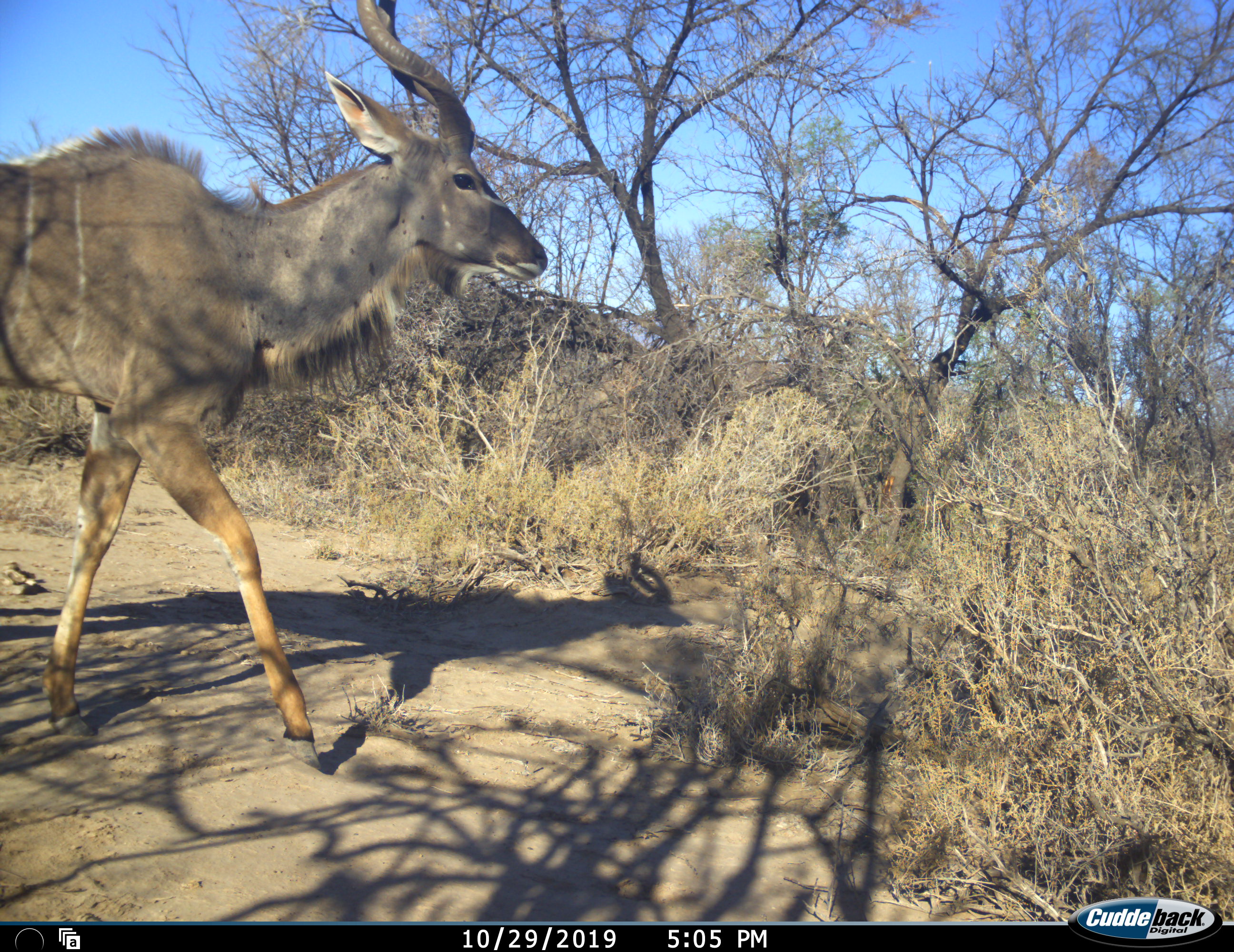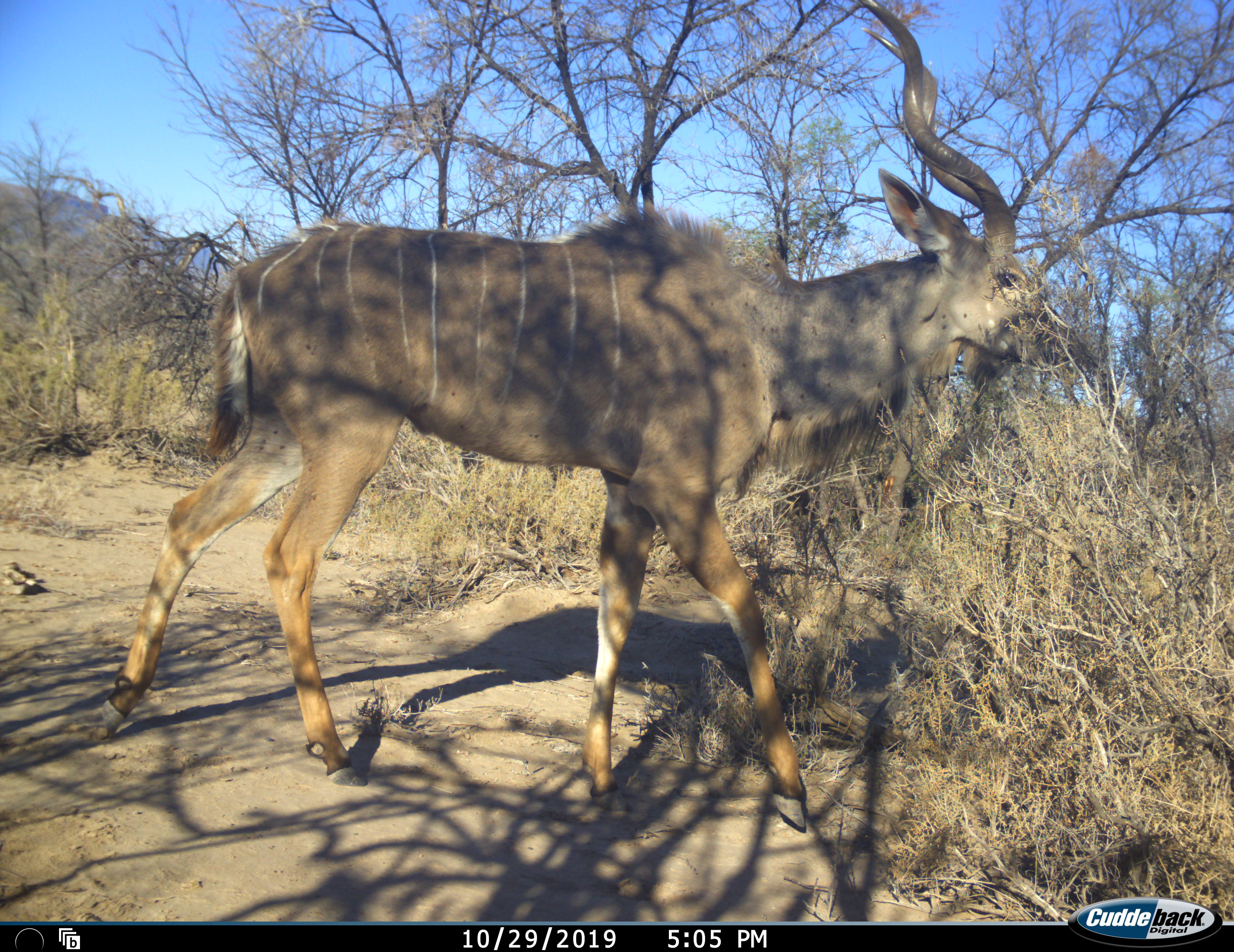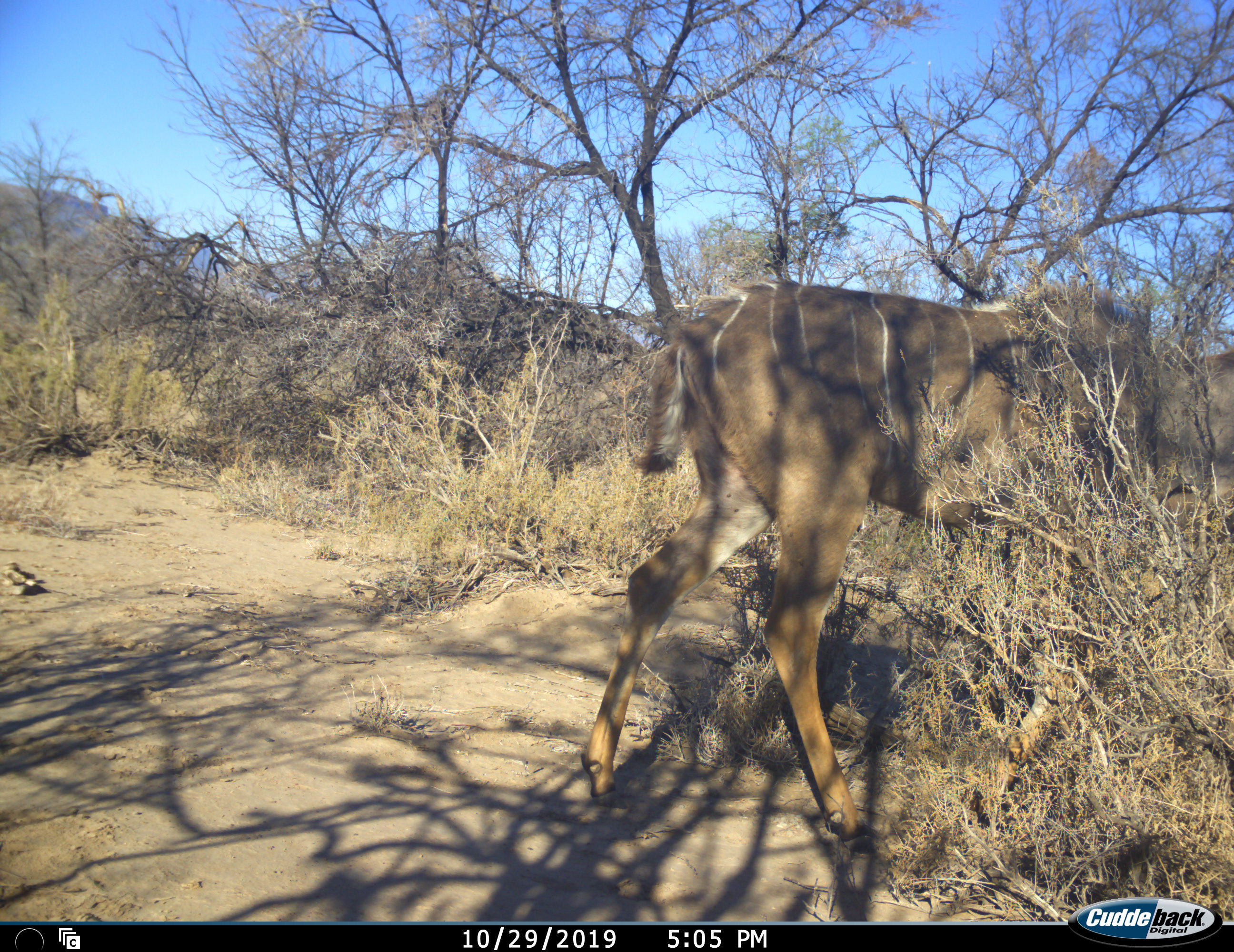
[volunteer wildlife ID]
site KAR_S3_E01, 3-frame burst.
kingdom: Animalia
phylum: Chordata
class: Mammalia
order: Artiodactyla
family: Bovidae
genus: Tragelaphus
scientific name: Tragelaphus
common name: kudu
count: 1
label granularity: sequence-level